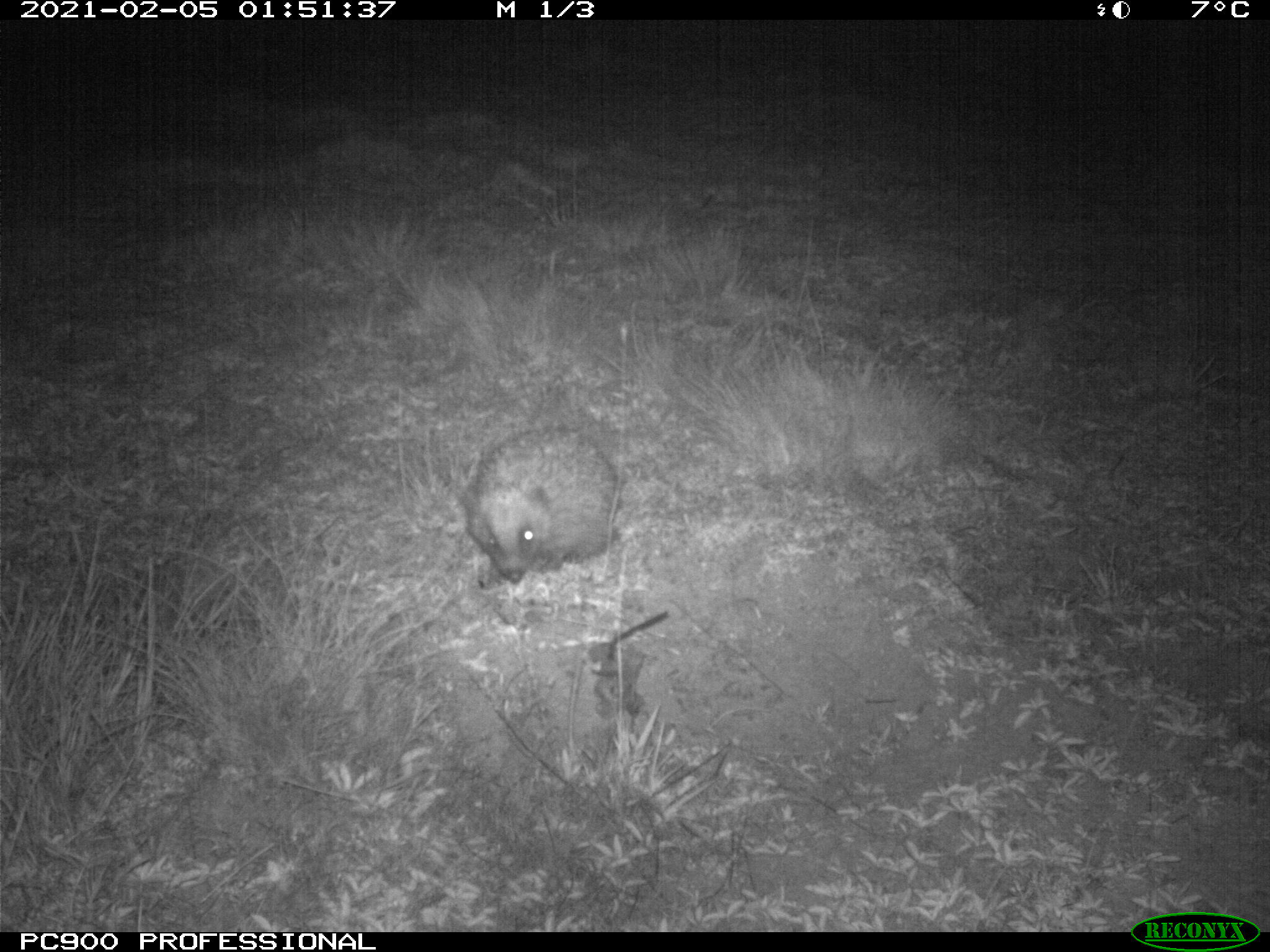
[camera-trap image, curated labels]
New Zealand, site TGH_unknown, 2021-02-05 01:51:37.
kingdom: Animalia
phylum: Chordata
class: Mammalia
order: Eulipotyphla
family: Erinaceidae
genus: Erinaceus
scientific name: Erinaceus europaeus europaeus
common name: european hedgehog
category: hedgehog